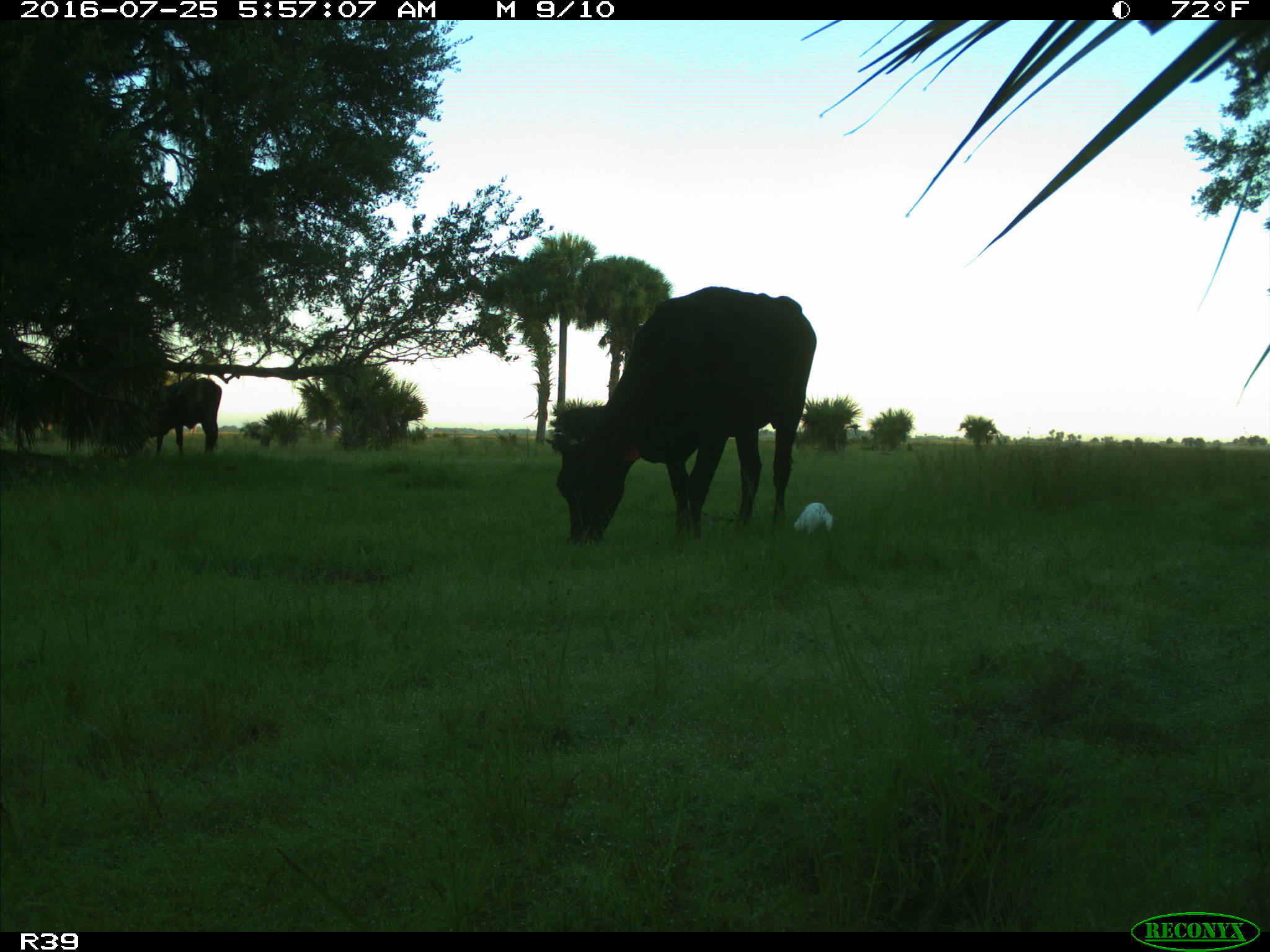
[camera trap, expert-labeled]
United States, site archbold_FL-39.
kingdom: Animalia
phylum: Chordata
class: Mammalia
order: Artiodactyla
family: Bovidae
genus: Bos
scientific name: Bos taurus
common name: domestic cow